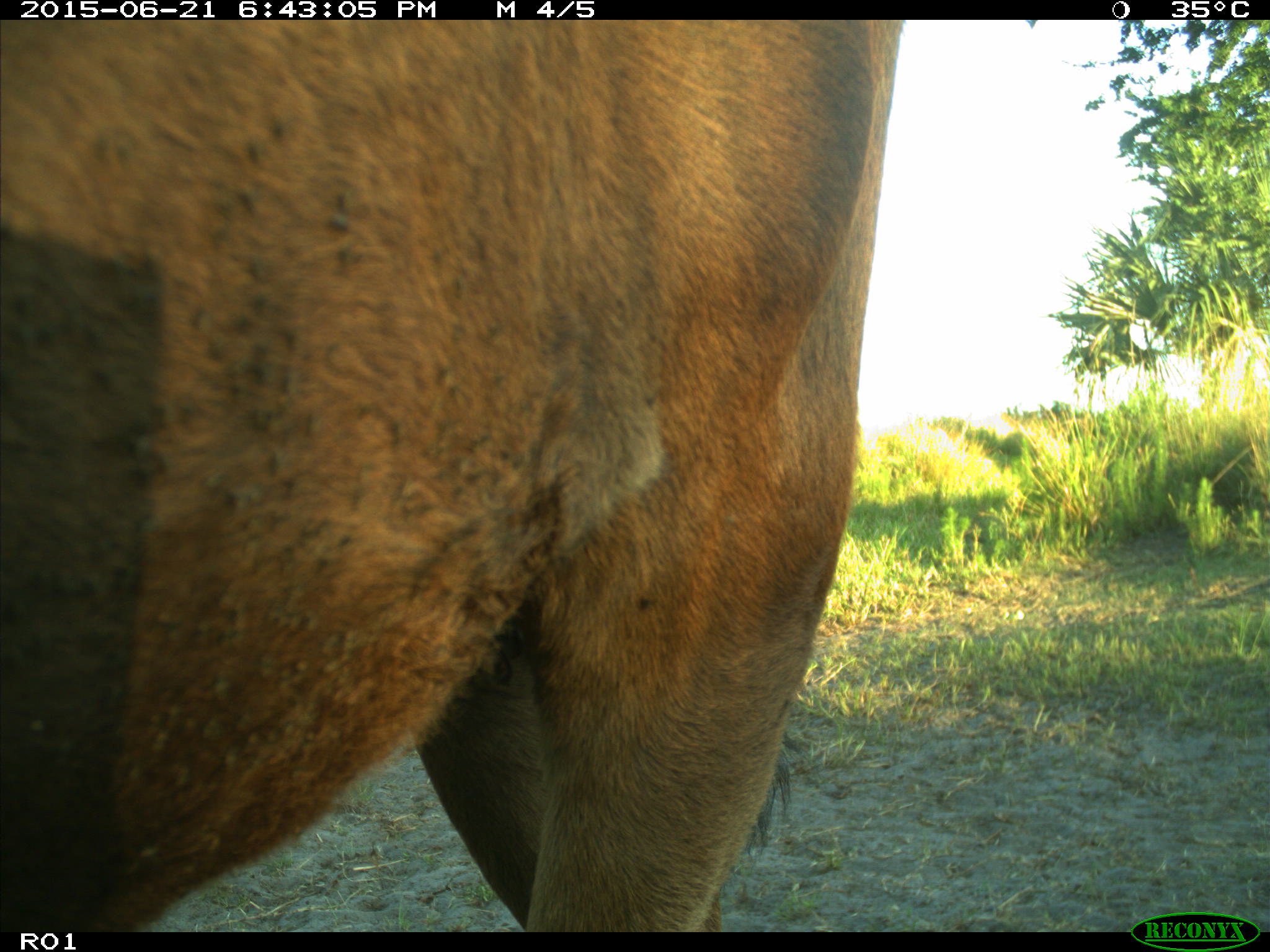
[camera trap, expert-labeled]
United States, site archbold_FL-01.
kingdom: Animalia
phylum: Chordata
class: Mammalia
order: Artiodactyla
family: Bovidae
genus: Bos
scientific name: Bos taurus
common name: domestic cow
Bos taurus (domestic cow).